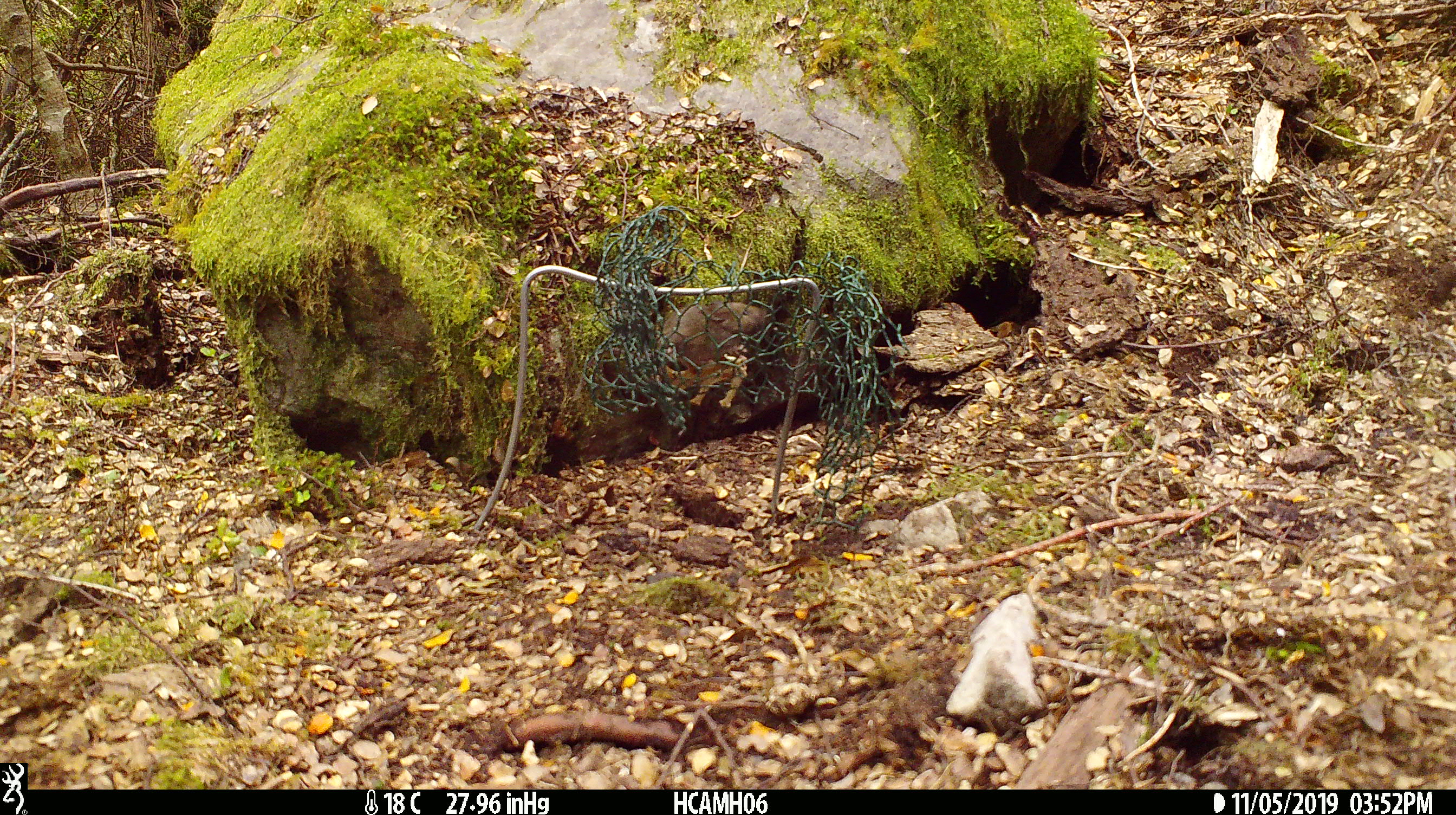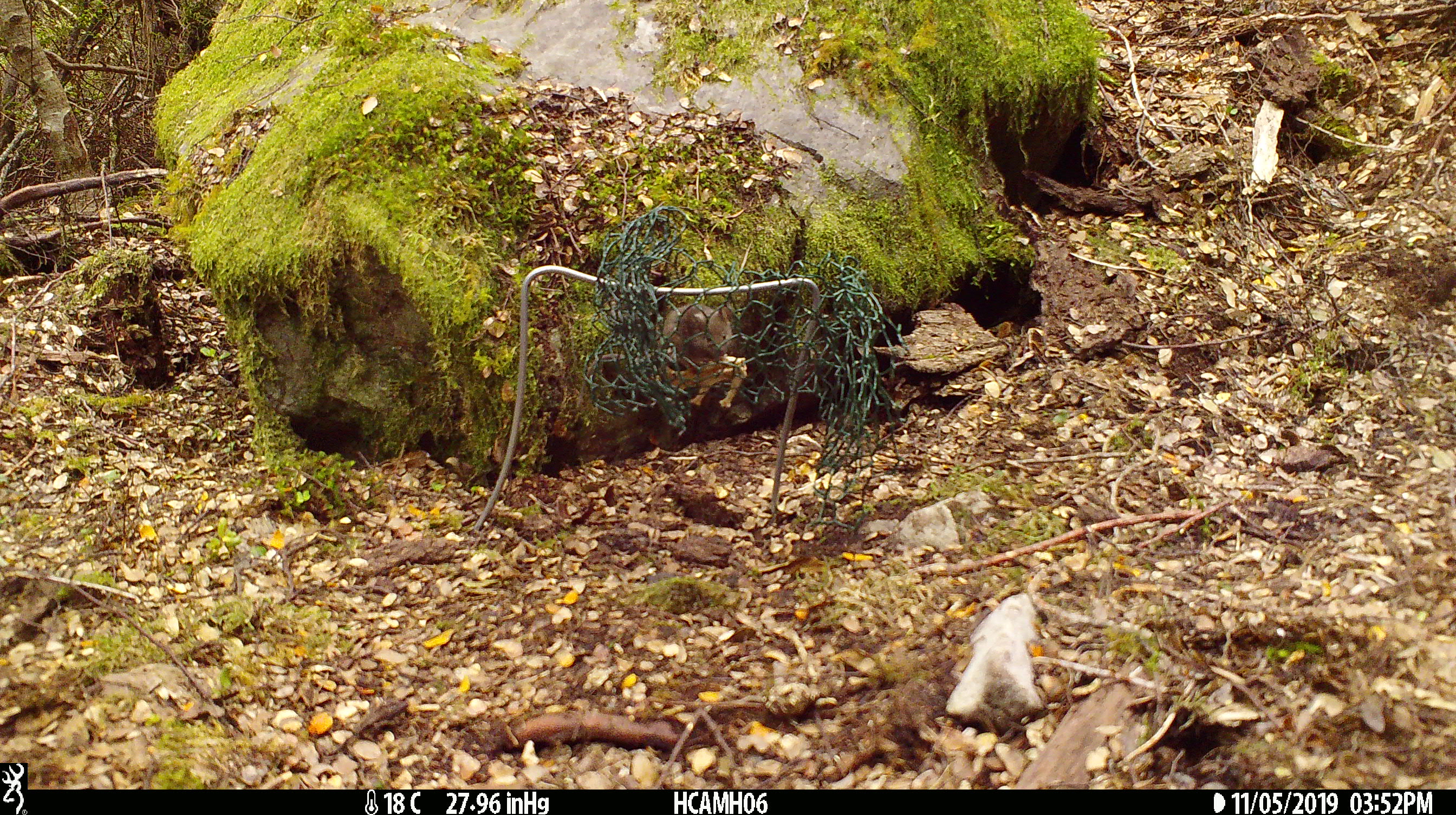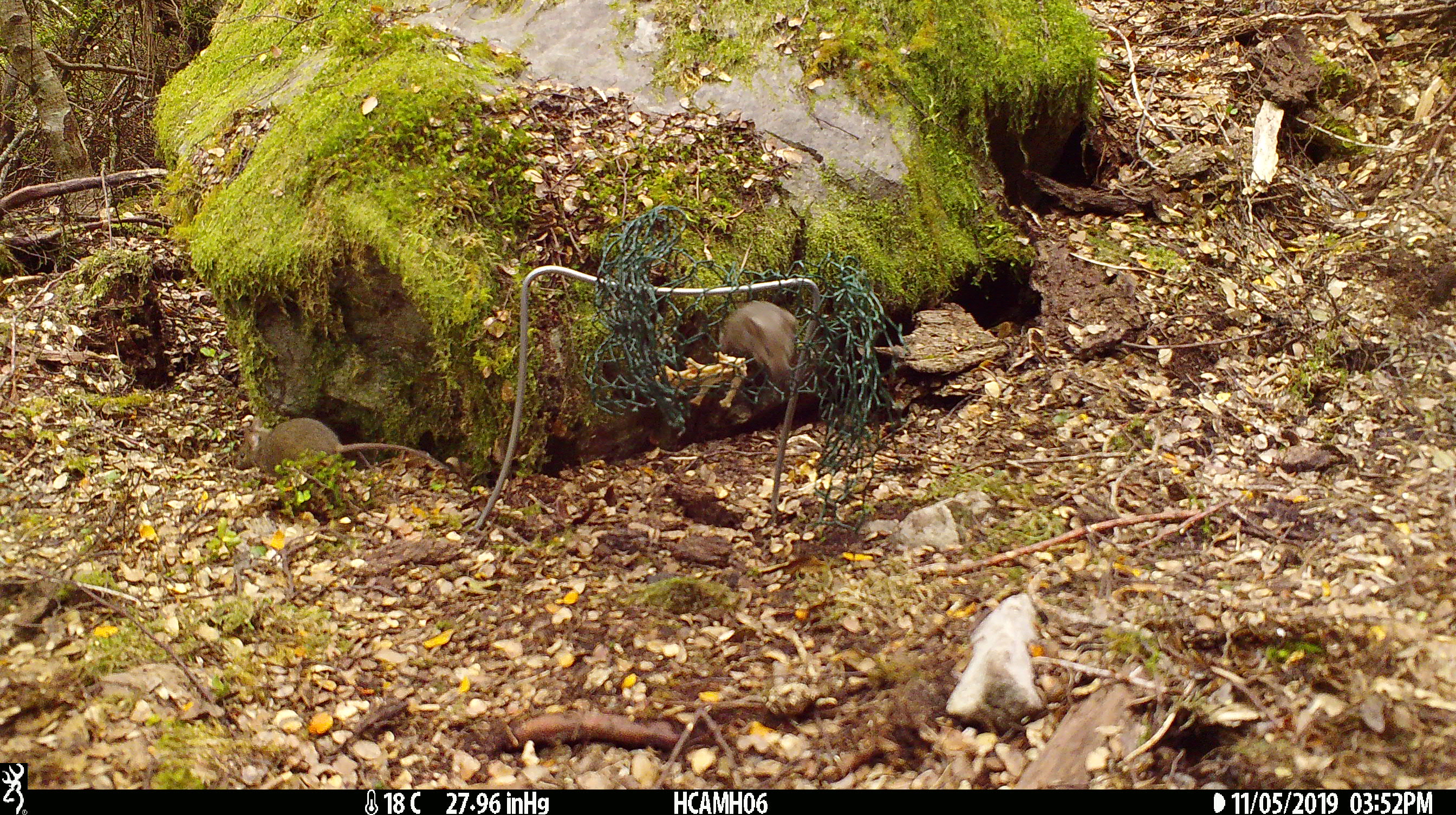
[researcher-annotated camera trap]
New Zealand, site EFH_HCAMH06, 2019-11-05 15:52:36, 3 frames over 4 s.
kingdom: Animalia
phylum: Chordata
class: Mammalia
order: Rodentia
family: Muridae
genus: Mus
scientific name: Mus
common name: mouse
Mouse (Mus).